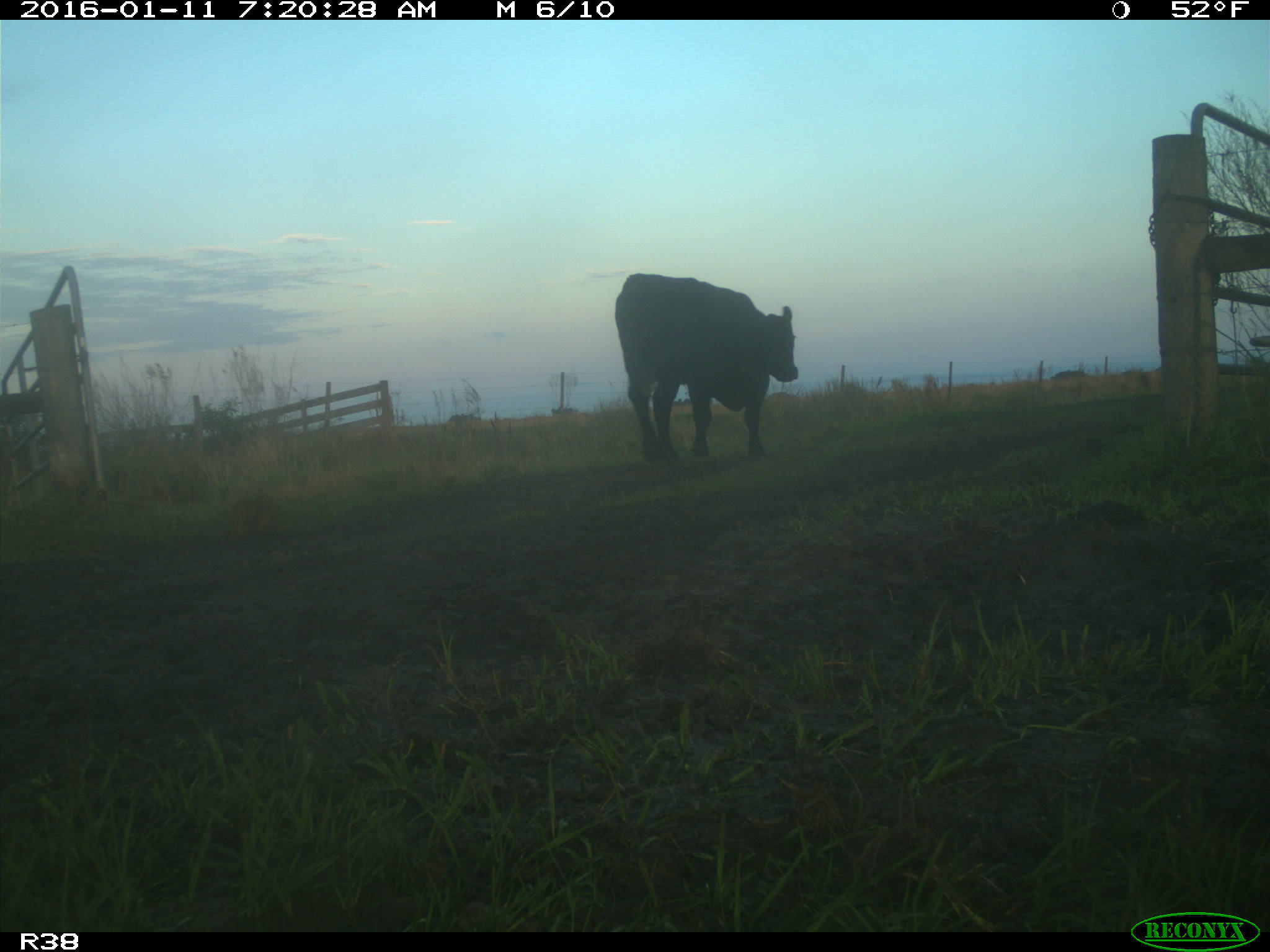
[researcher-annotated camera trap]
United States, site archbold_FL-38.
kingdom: Animalia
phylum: Chordata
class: Mammalia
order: Artiodactyla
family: Bovidae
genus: Bos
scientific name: Bos taurus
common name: domestic cow